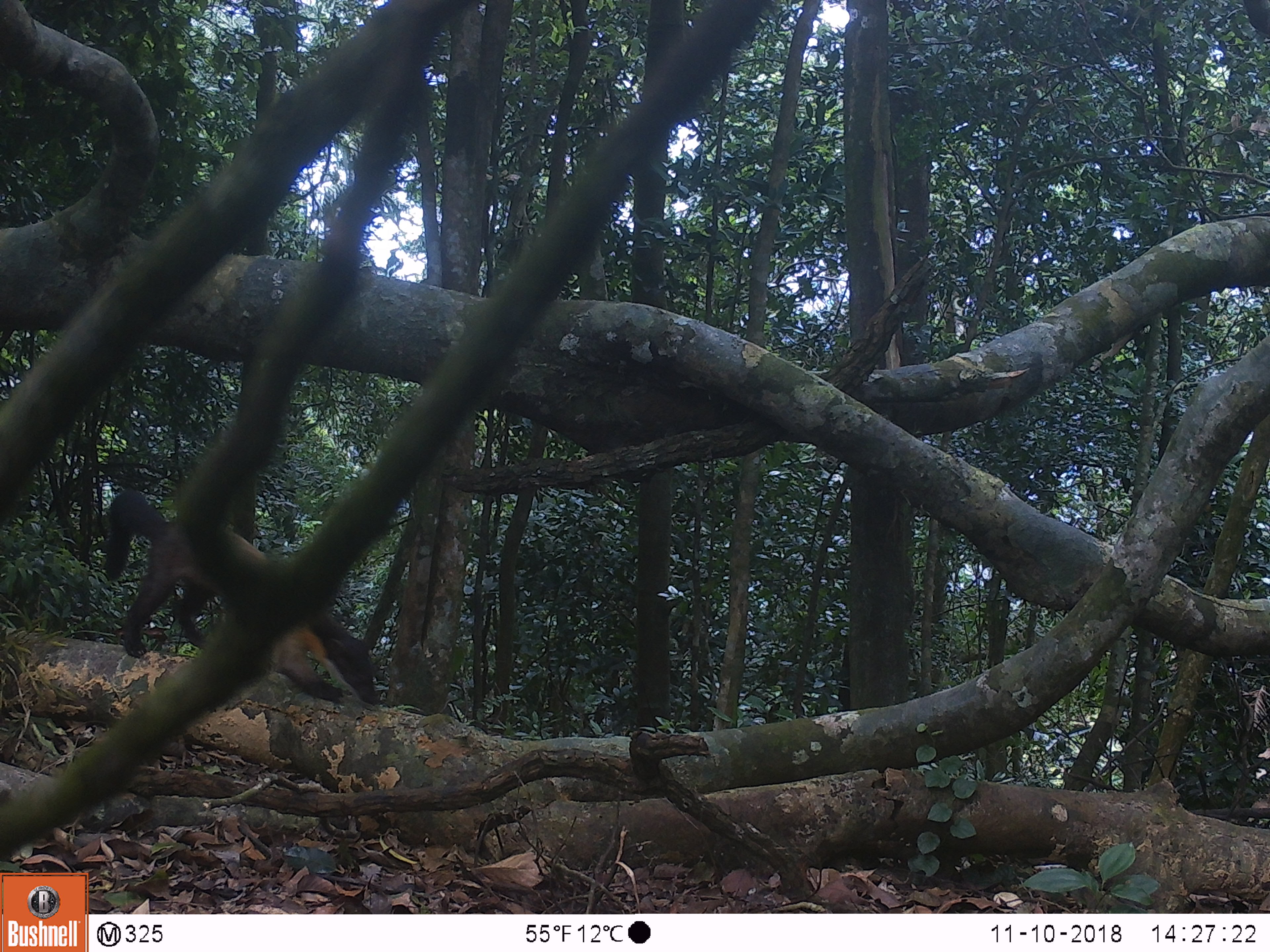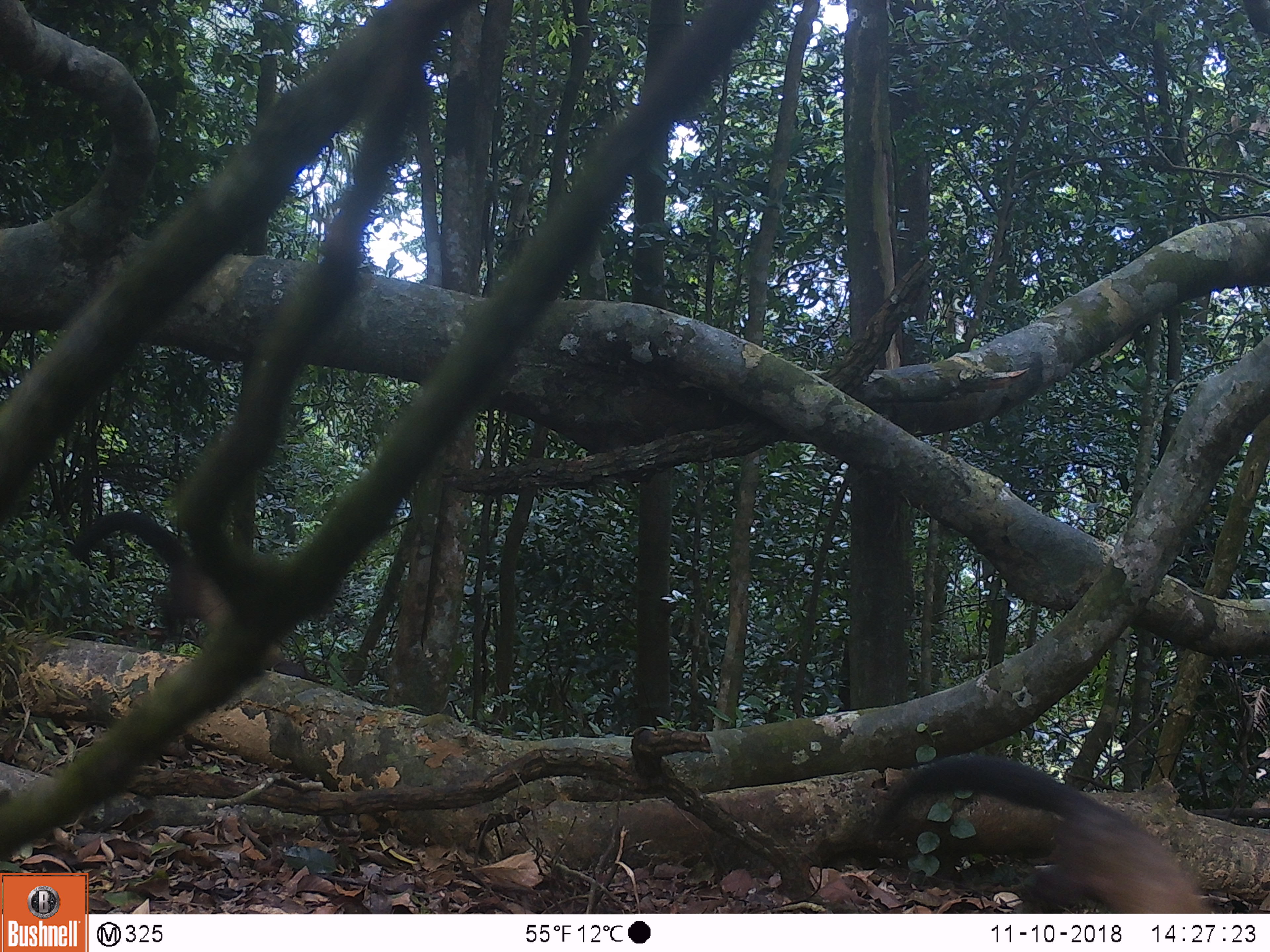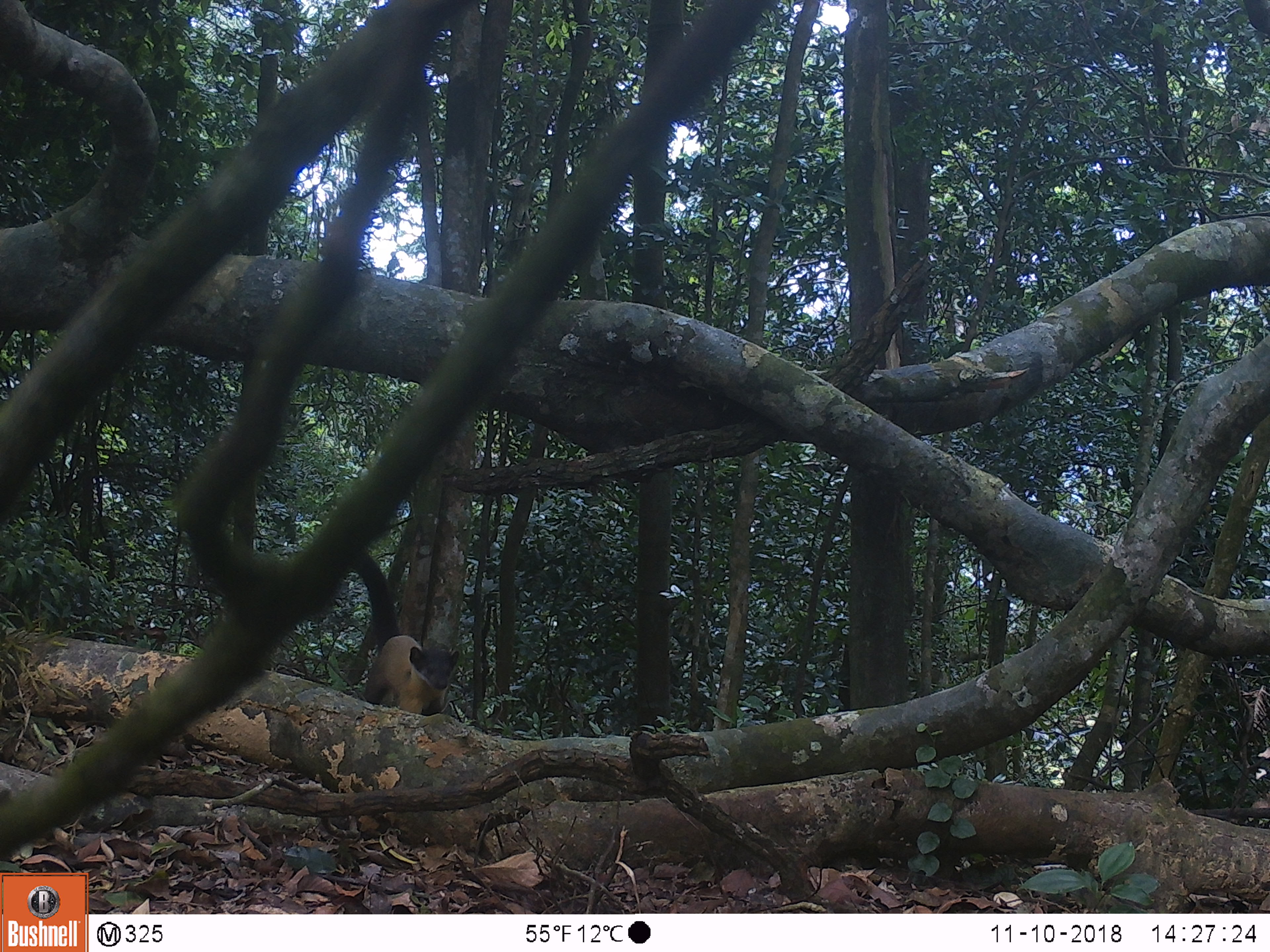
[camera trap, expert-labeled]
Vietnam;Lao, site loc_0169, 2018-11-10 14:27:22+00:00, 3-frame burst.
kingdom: Animalia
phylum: Chordata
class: Mammalia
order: Carnivora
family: Mustelidae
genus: Martes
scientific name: Martes flavigula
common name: yellow-throated marten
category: yellow throated marten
Yellow throated marten (yellow-throated marten) (Martes flavigula). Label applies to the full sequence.